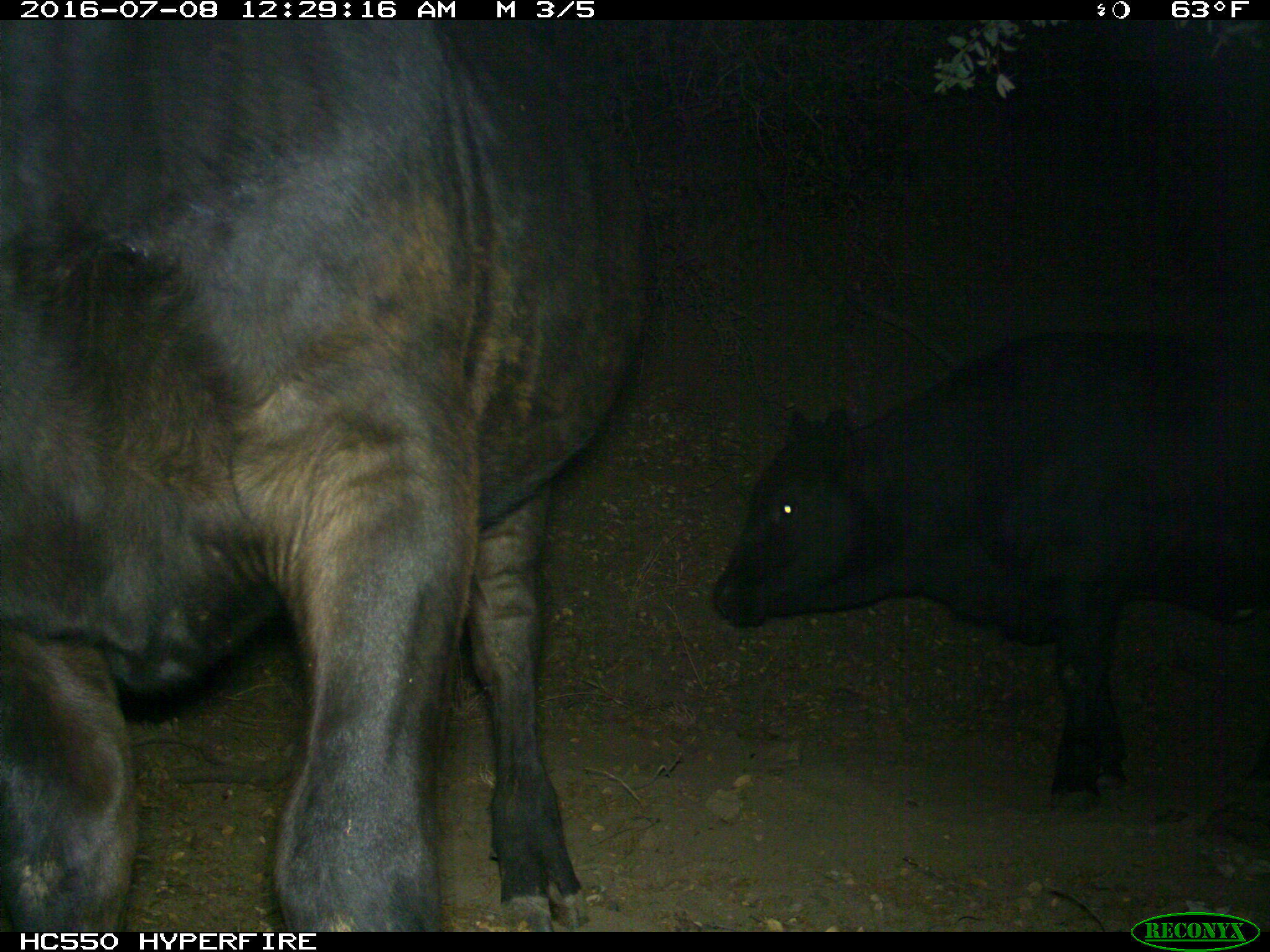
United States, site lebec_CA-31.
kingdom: Animalia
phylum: Chordata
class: Mammalia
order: Artiodactyla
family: Bovidae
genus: Bos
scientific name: Bos taurus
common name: domestic cow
Bos taurus (domestic cow).